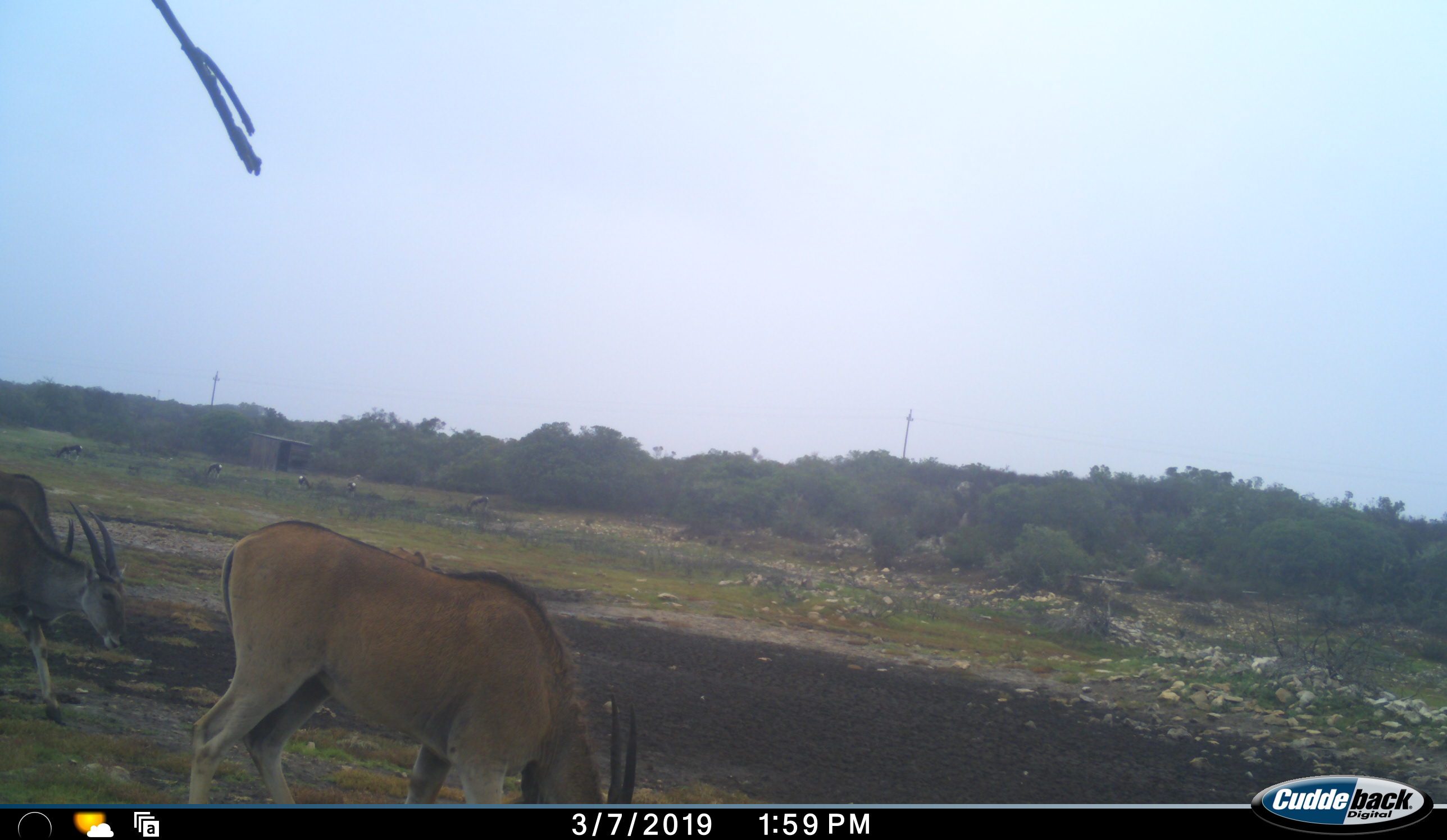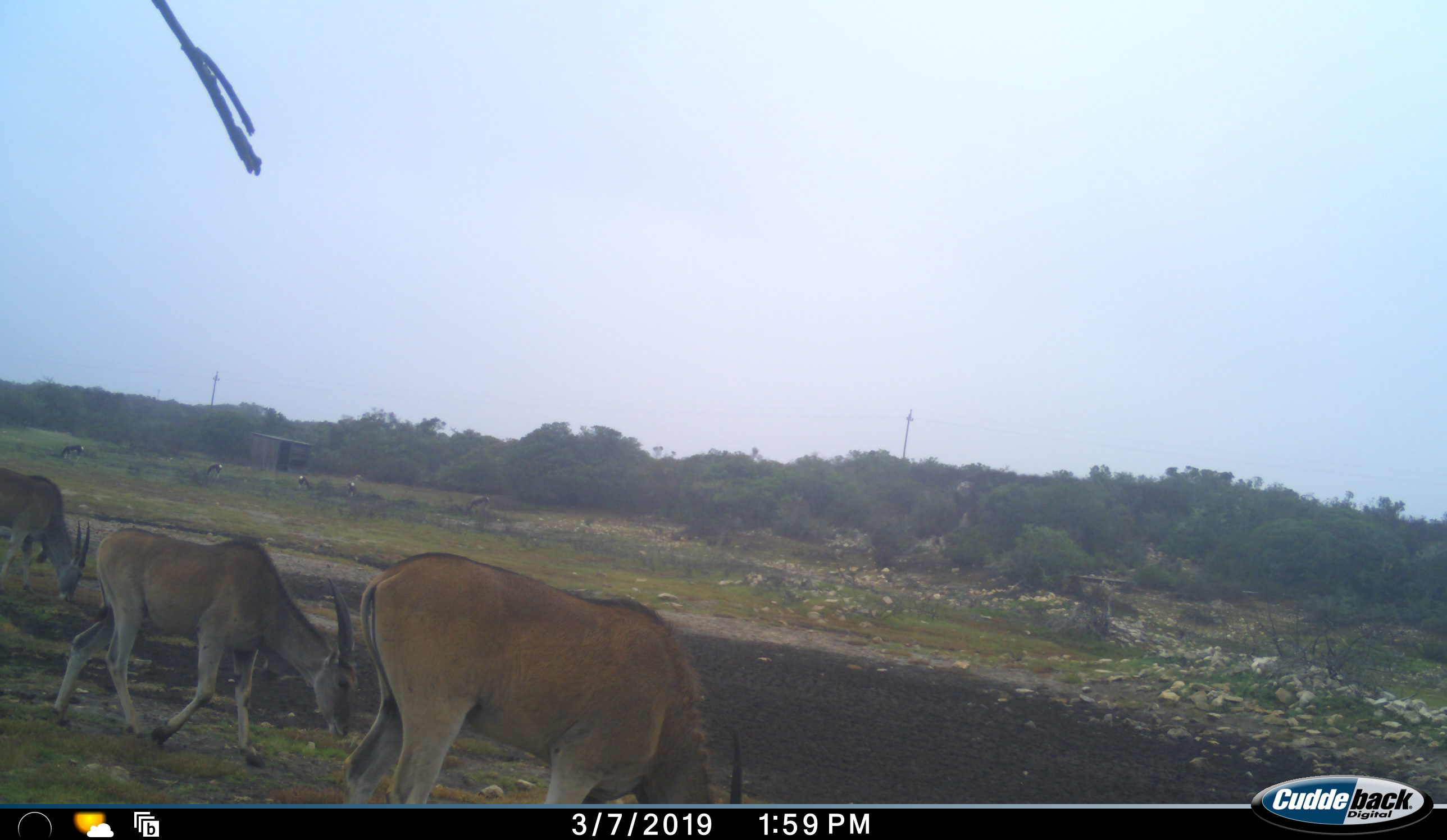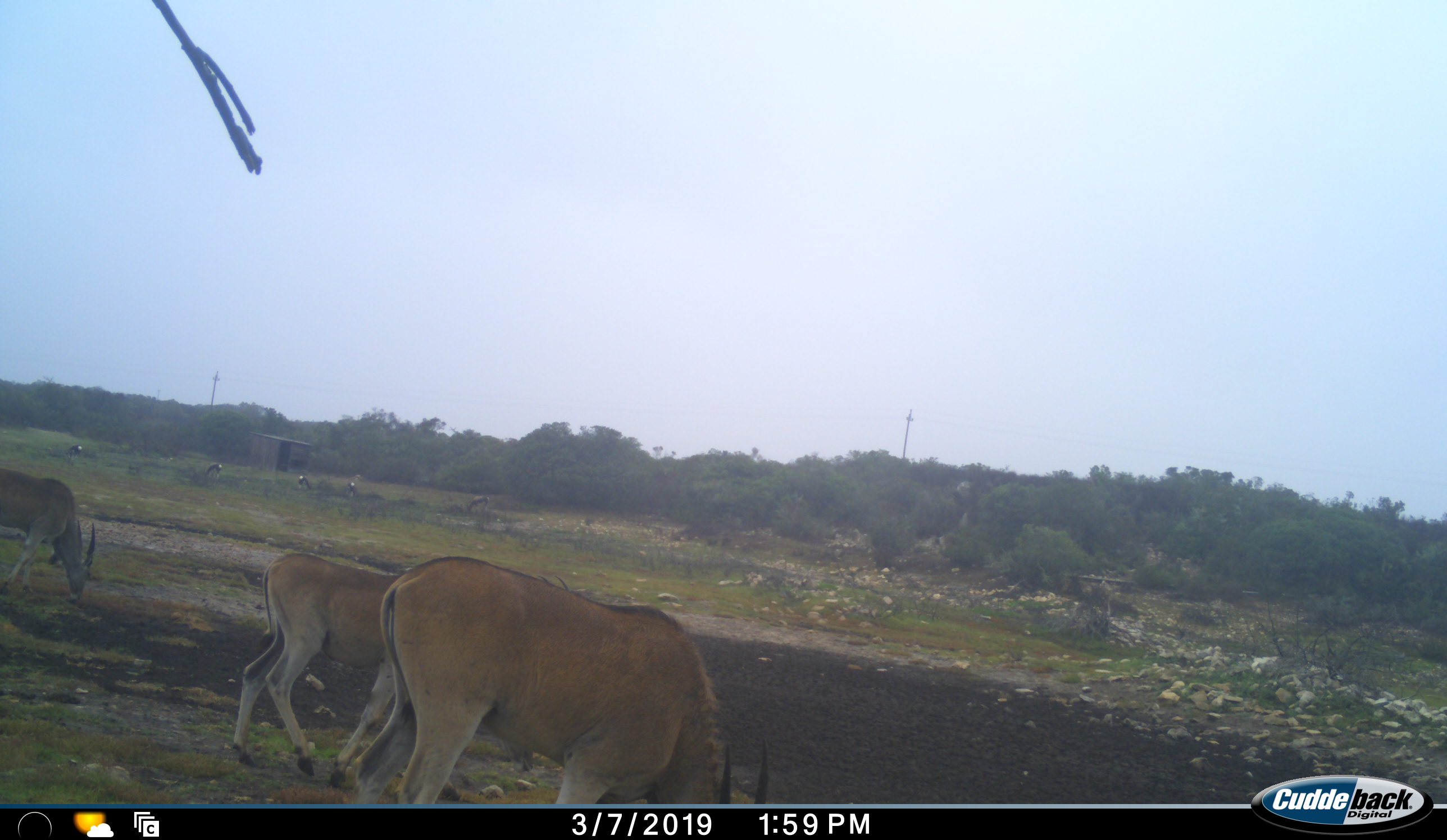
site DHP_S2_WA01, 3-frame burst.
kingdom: Animalia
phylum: Chordata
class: Mammalia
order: Artiodactyla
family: Bovidae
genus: Tragelaphus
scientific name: Tragelaphus oryx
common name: eland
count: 3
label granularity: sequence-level